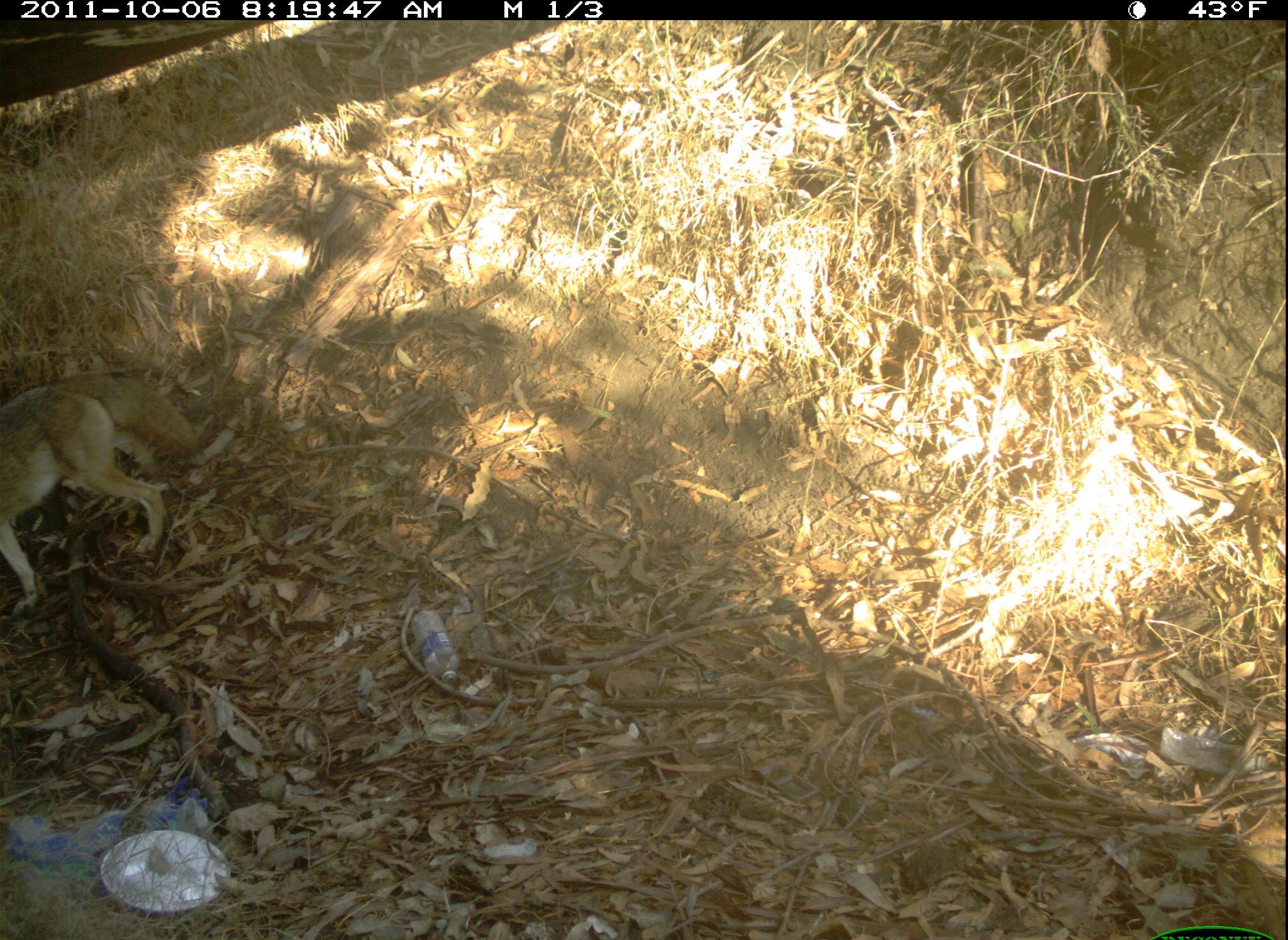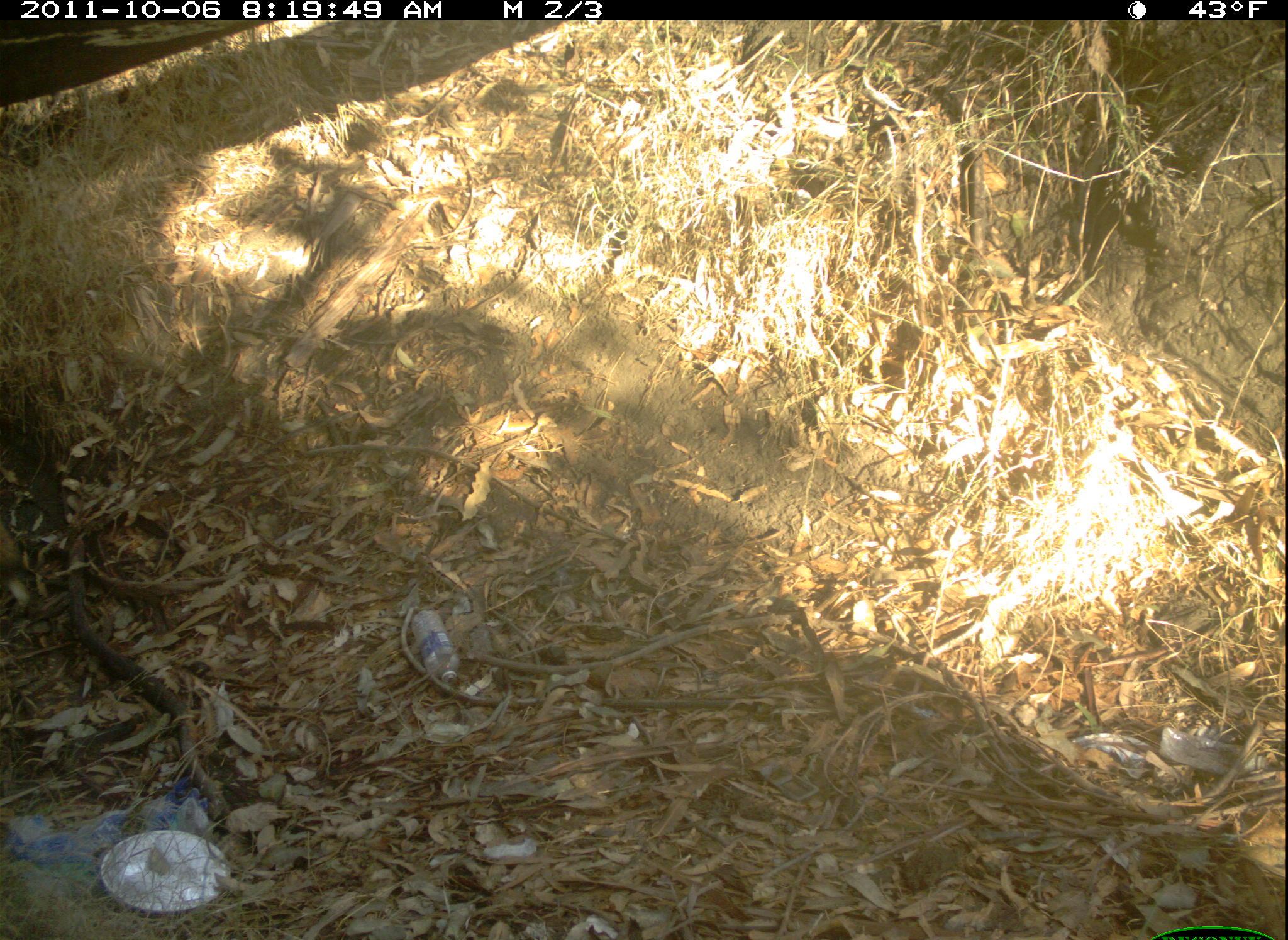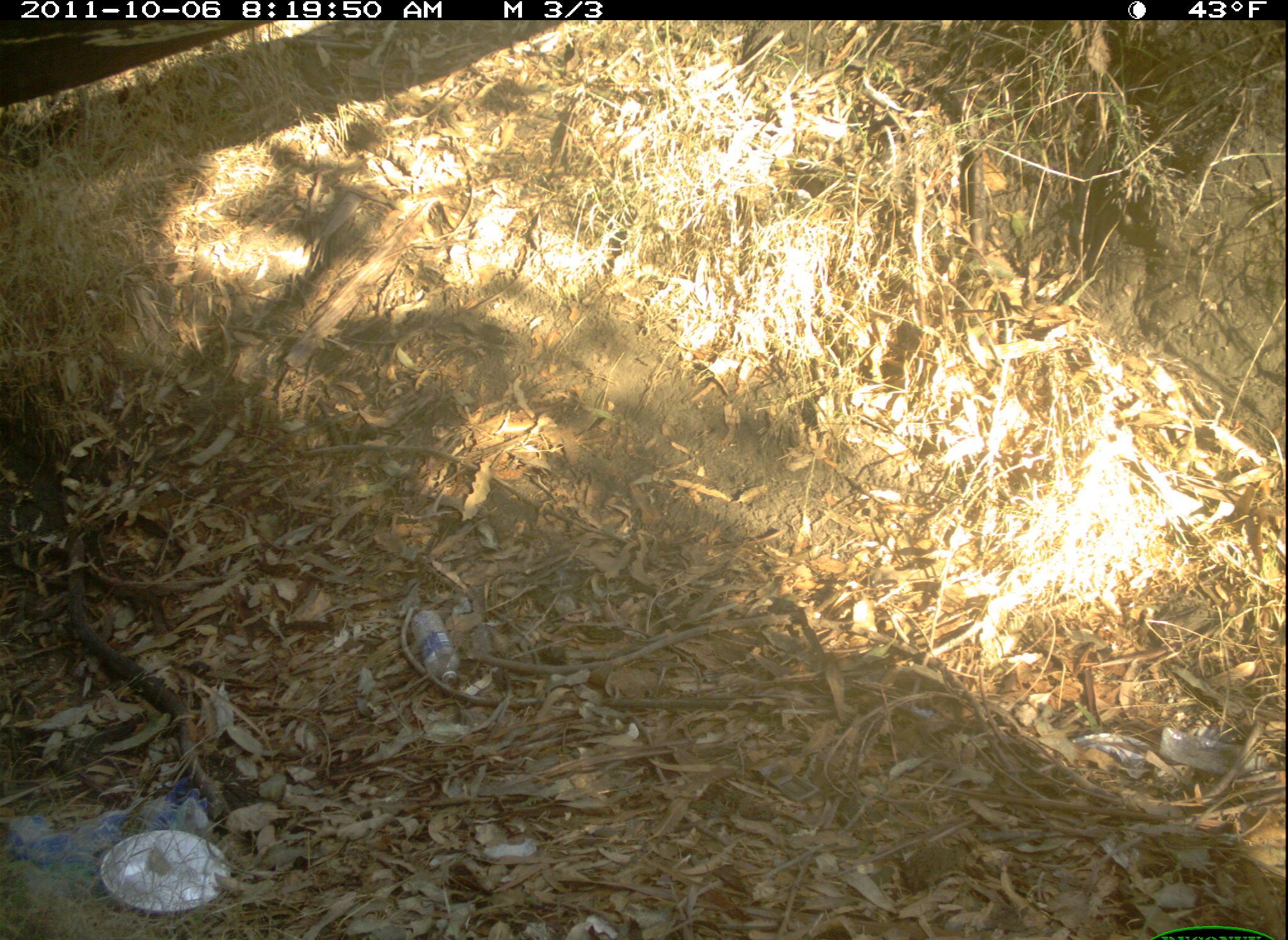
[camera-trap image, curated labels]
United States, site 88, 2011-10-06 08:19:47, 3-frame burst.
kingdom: Animalia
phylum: Chordata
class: Mammalia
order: Carnivora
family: Canidae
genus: Canis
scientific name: Canis latrans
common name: coyote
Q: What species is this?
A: Coyote (Canis latrans).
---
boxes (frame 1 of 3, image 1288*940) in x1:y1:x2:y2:
coyote: 0:369:211:604